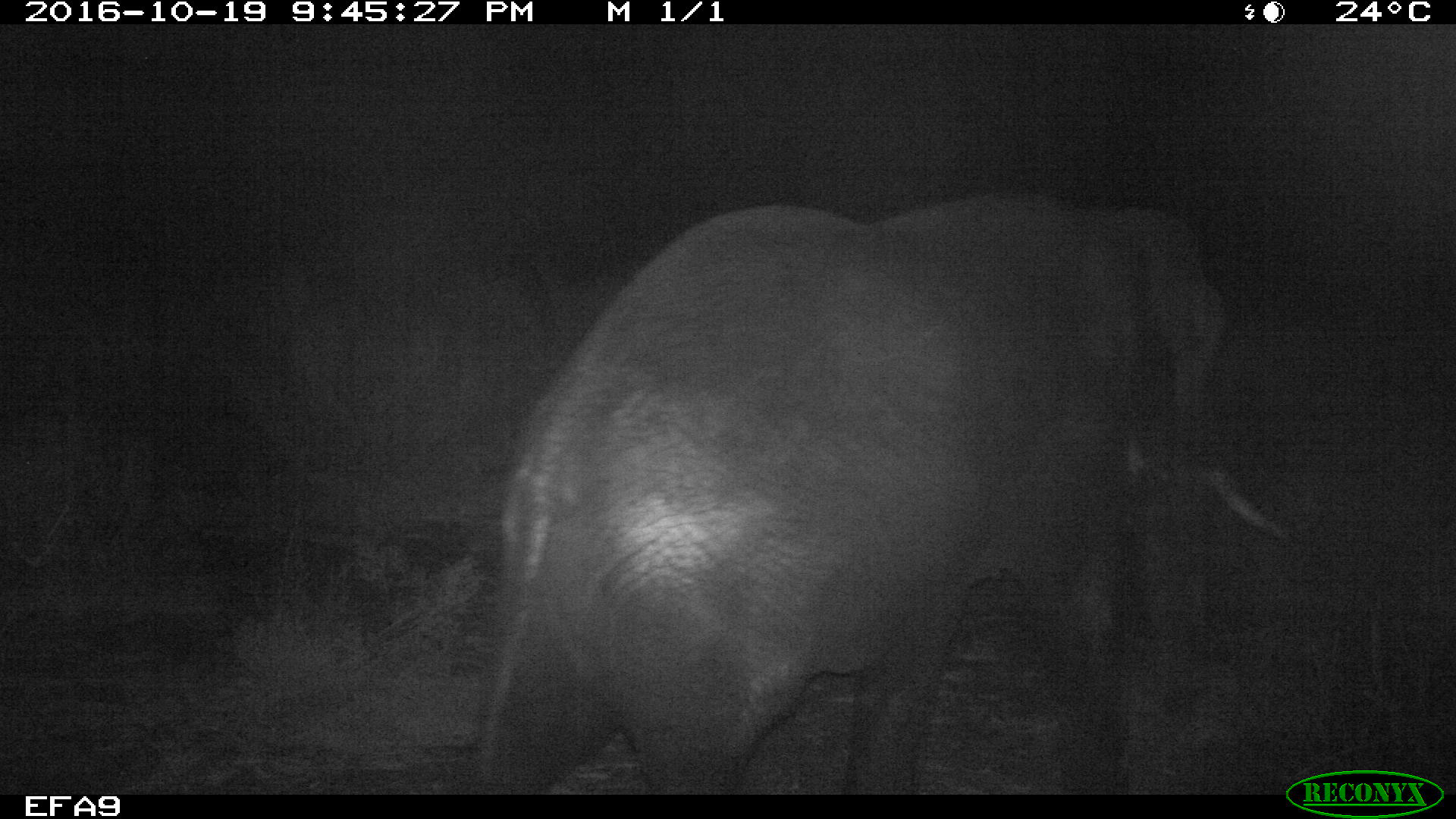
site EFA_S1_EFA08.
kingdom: Animalia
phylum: Chordata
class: Mammalia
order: Proboscidea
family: Elephantidae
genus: Loxodonta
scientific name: Loxodonta africana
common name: african bush elephant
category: elephant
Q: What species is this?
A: Elephant (african bush elephant) (Loxodonta africana).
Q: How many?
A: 1.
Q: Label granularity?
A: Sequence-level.